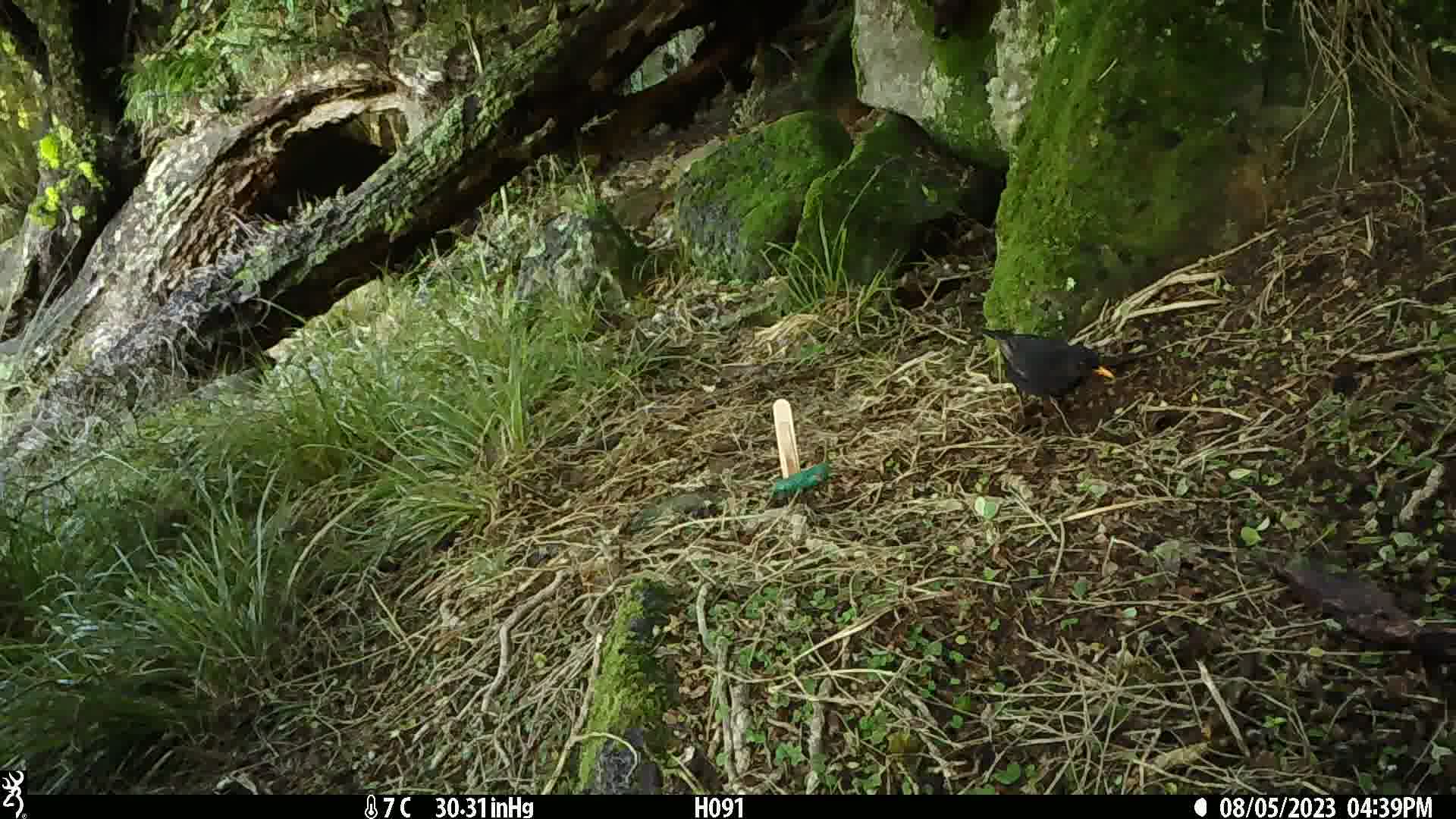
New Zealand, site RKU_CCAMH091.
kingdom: Animalia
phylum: Chordata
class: Aves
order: Passeriformes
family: Turdidae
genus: Turdus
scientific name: Turdus merula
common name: eurasian blackbird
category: blackbird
Blackbird (eurasian blackbird) (Turdus merula).